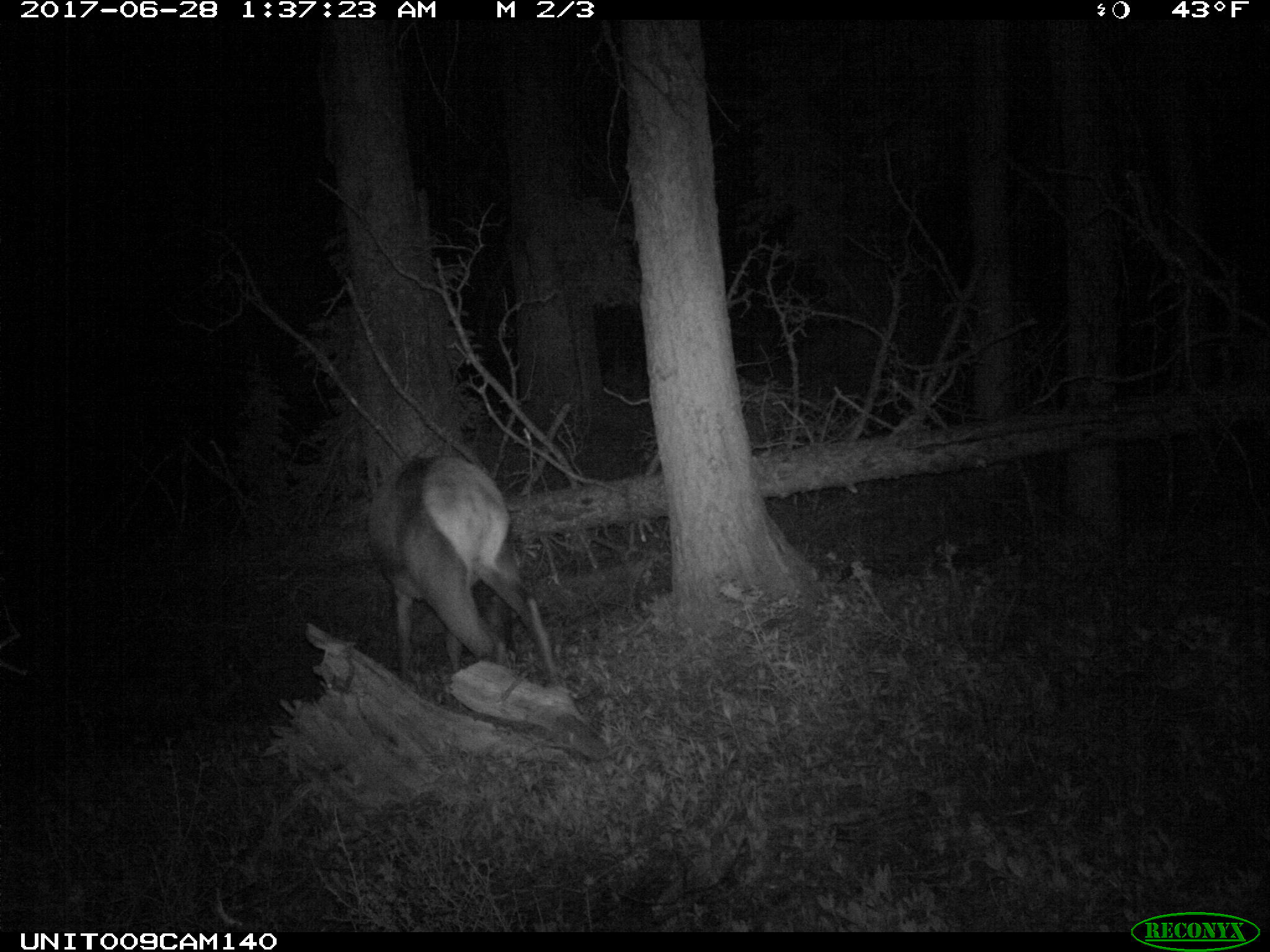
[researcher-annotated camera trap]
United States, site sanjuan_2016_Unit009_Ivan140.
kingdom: Animalia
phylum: Chordata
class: Mammalia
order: Artiodactyla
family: Cervidae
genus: Cervus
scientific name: Cervus elaphus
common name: red deer